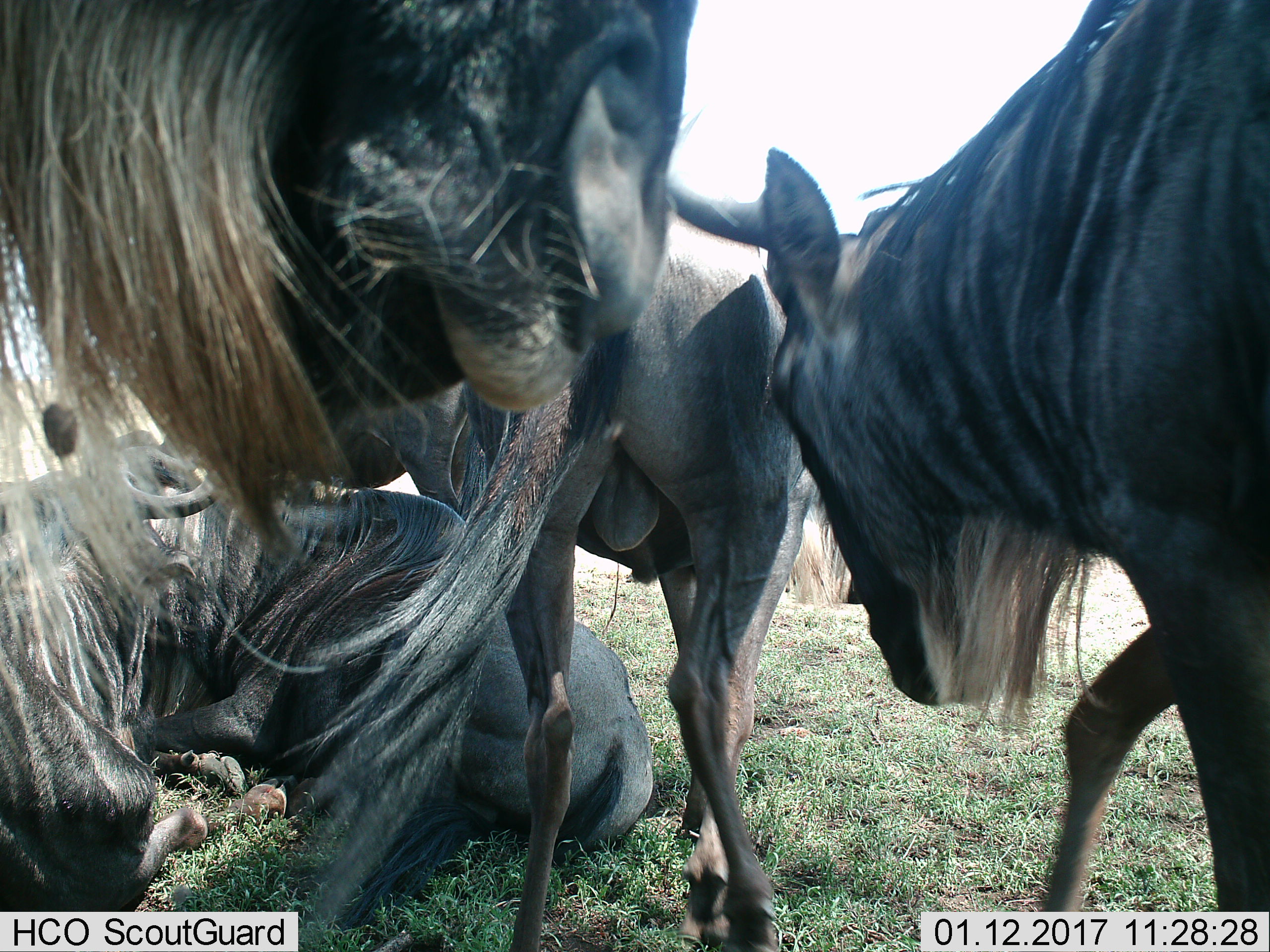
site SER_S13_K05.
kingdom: Animalia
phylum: Chordata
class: Mammalia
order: Artiodactyla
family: Bovidae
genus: Connochaetes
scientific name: Connochaetes taurinus taurinus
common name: blue wildebeest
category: wildebeestblue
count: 5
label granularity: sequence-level